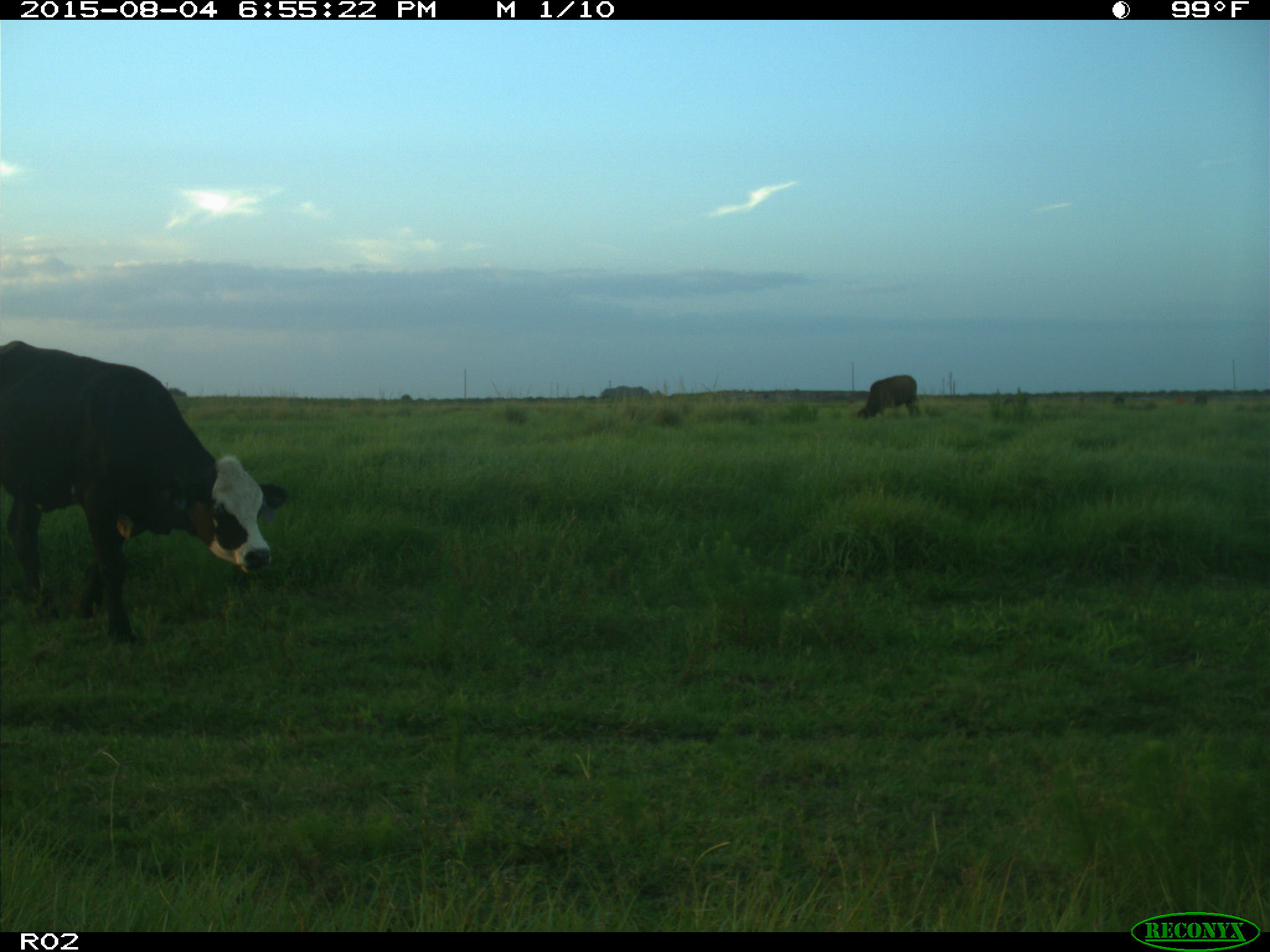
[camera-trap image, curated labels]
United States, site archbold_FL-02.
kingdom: Animalia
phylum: Chordata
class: Mammalia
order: Artiodactyla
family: Bovidae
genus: Bos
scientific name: Bos taurus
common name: domestic cow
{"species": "Bos taurus (domestic cow)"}